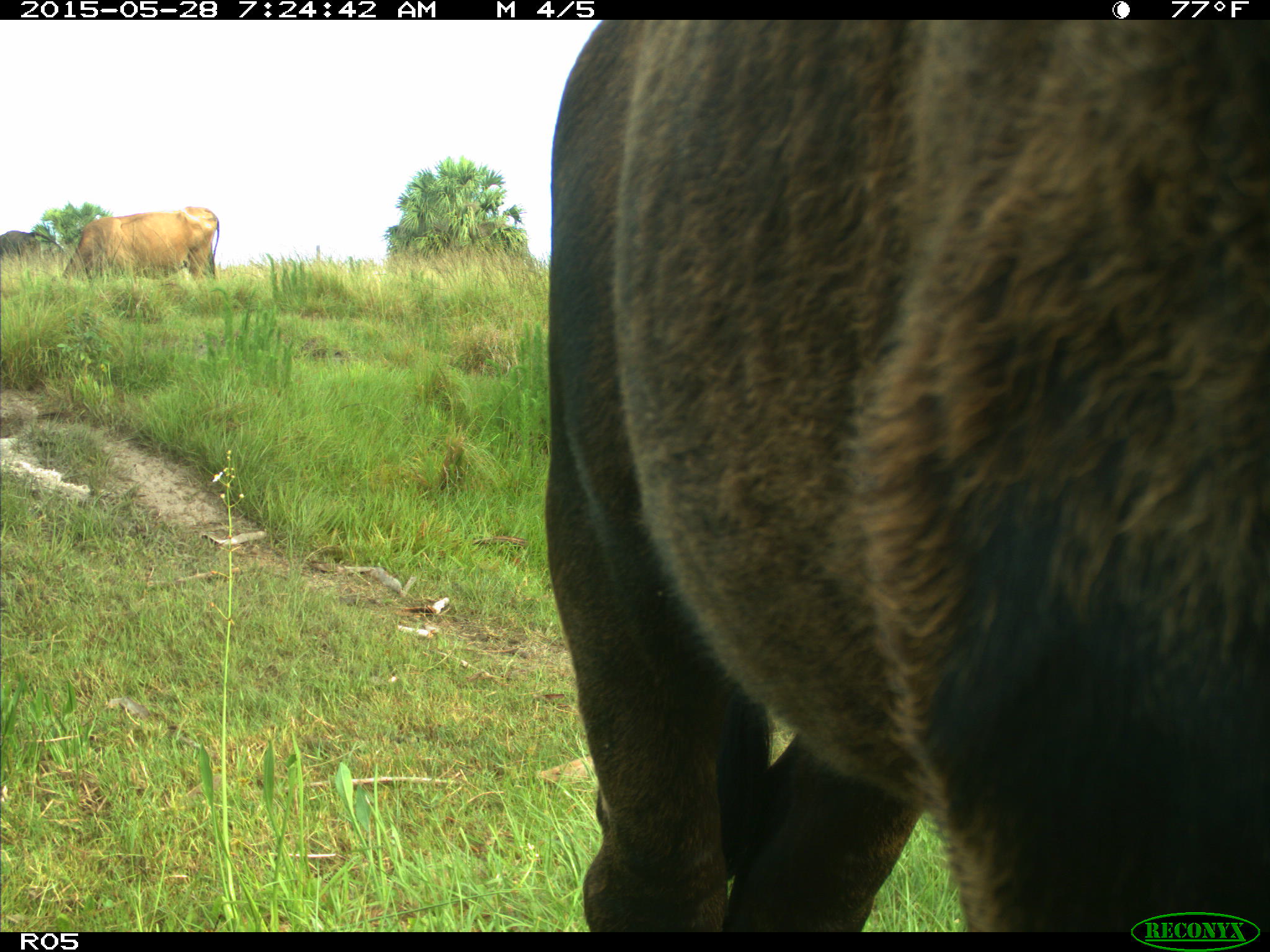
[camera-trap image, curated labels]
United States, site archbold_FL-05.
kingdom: Animalia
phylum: Chordata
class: Mammalia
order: Artiodactyla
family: Bovidae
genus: Bos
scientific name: Bos taurus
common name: domestic cow